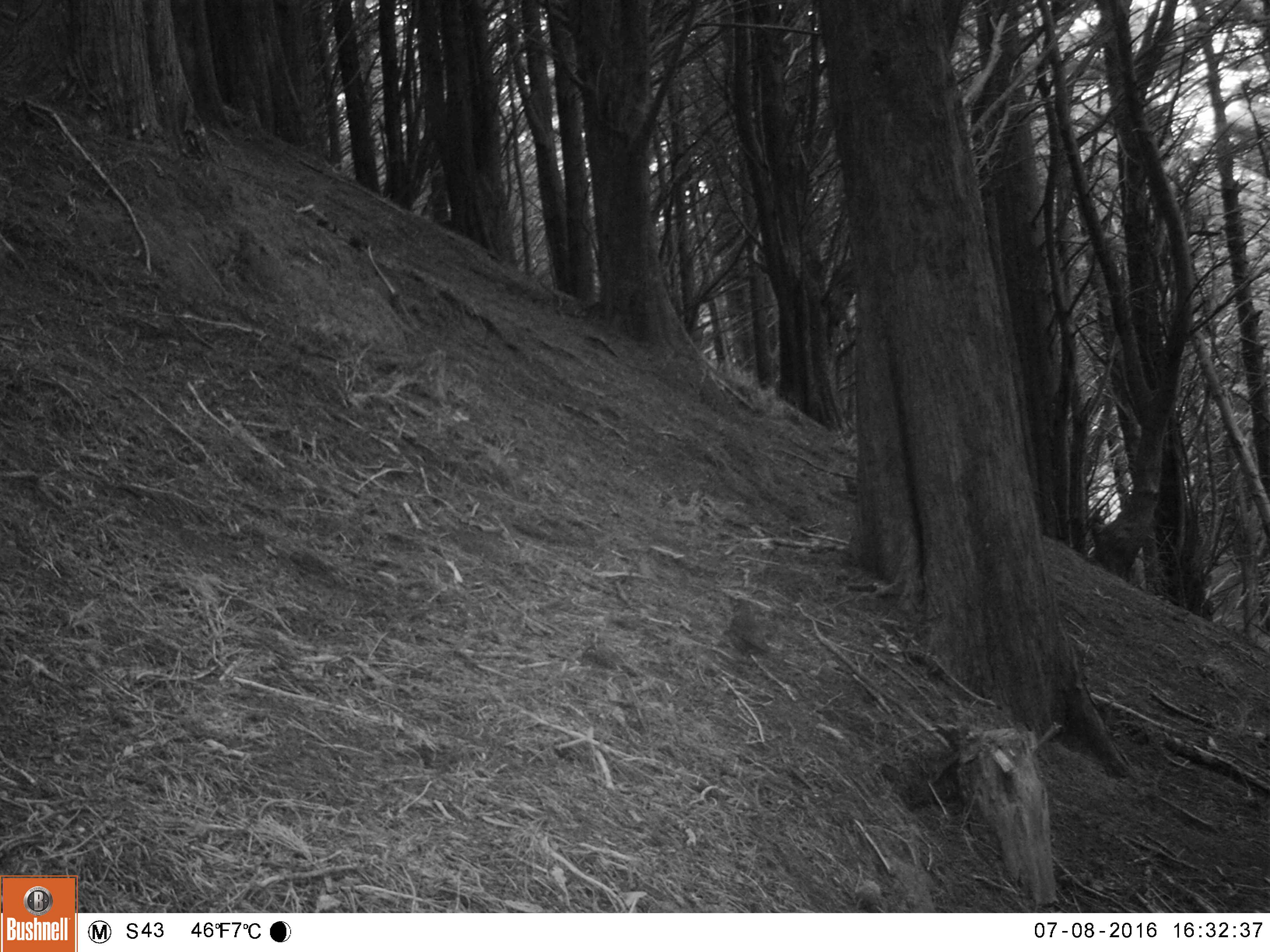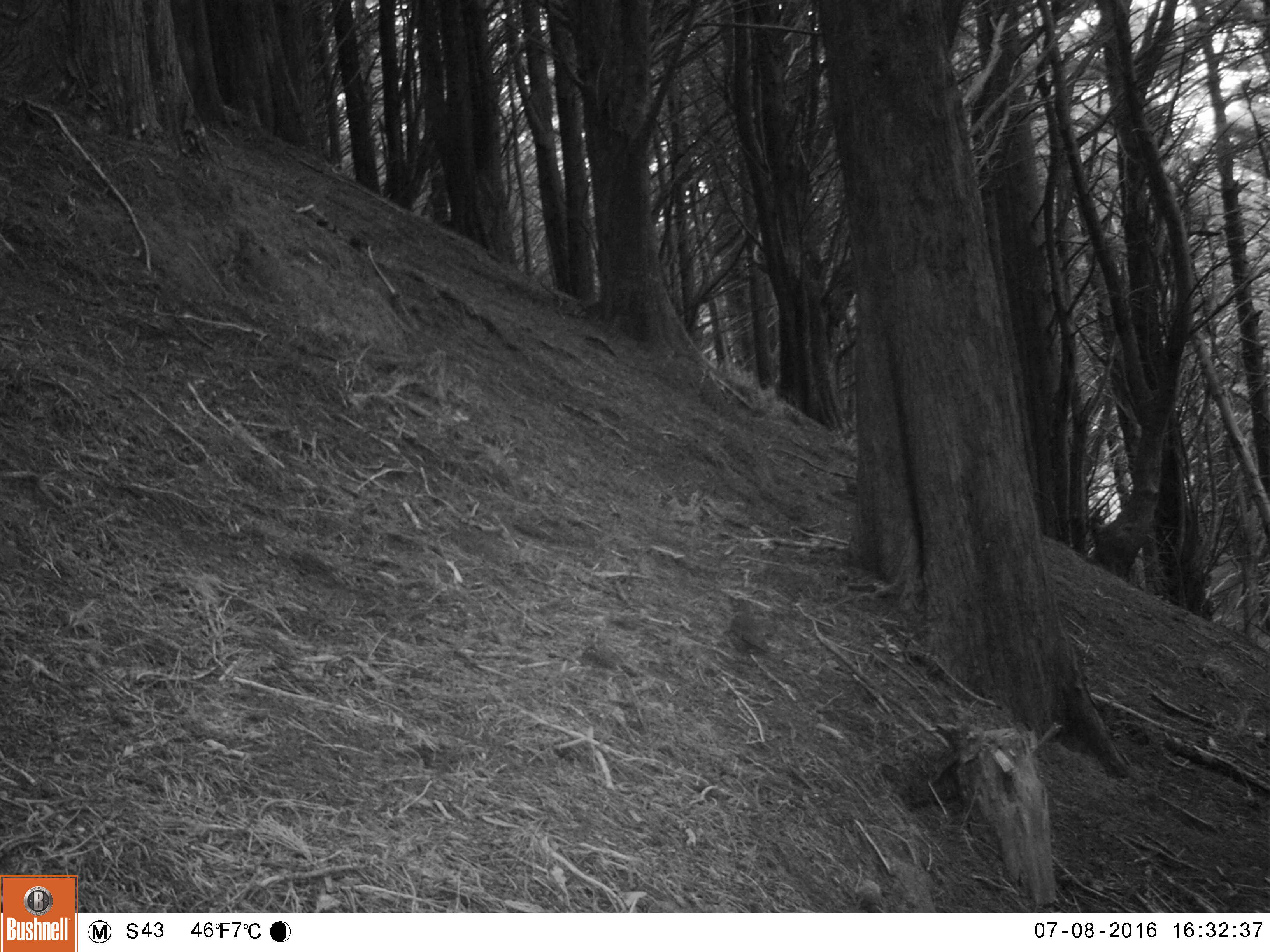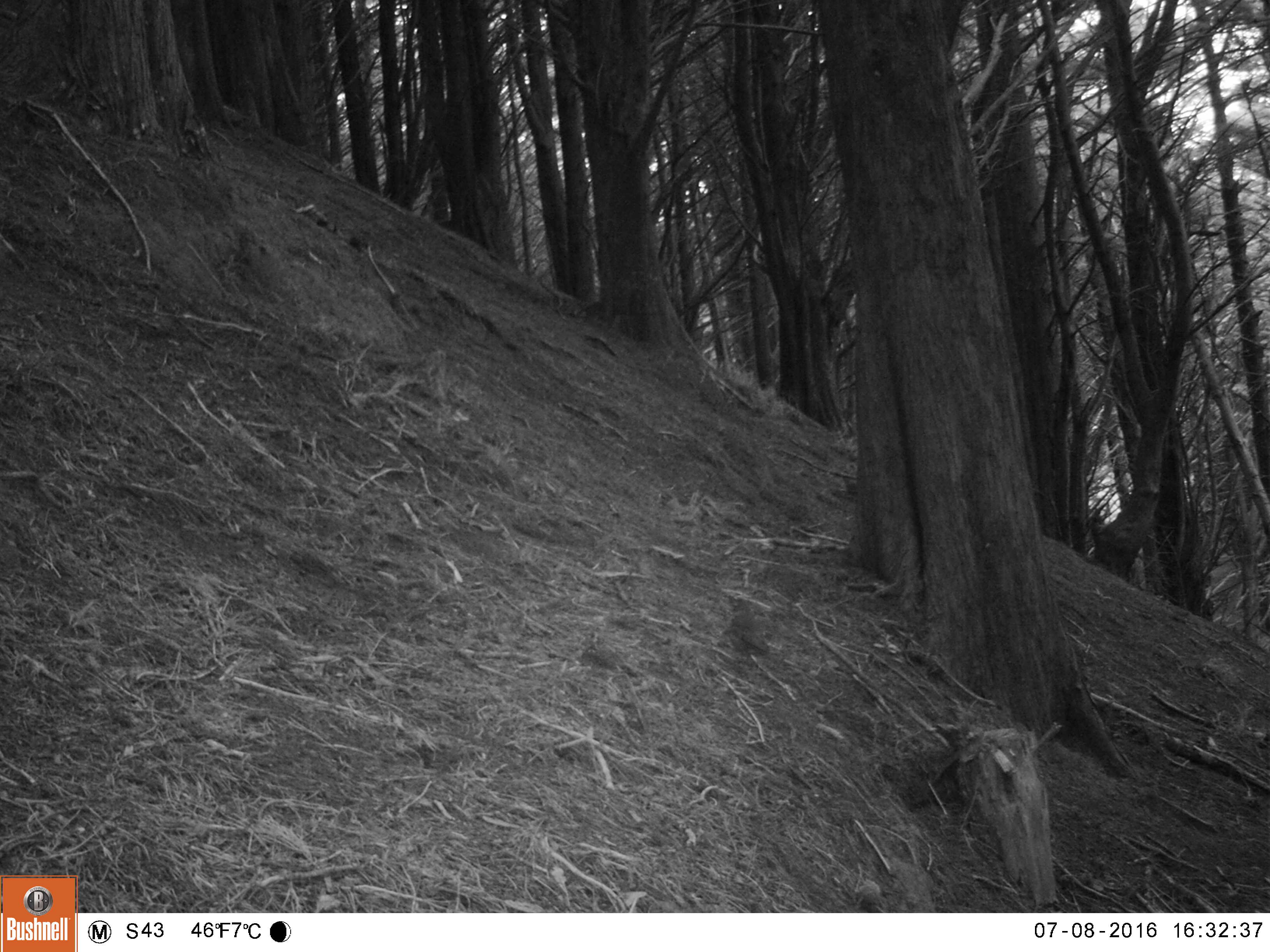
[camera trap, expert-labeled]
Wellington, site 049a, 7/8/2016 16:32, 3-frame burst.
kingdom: Animalia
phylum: Chordata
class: Aves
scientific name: Aves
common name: bird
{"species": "bird (Aves)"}